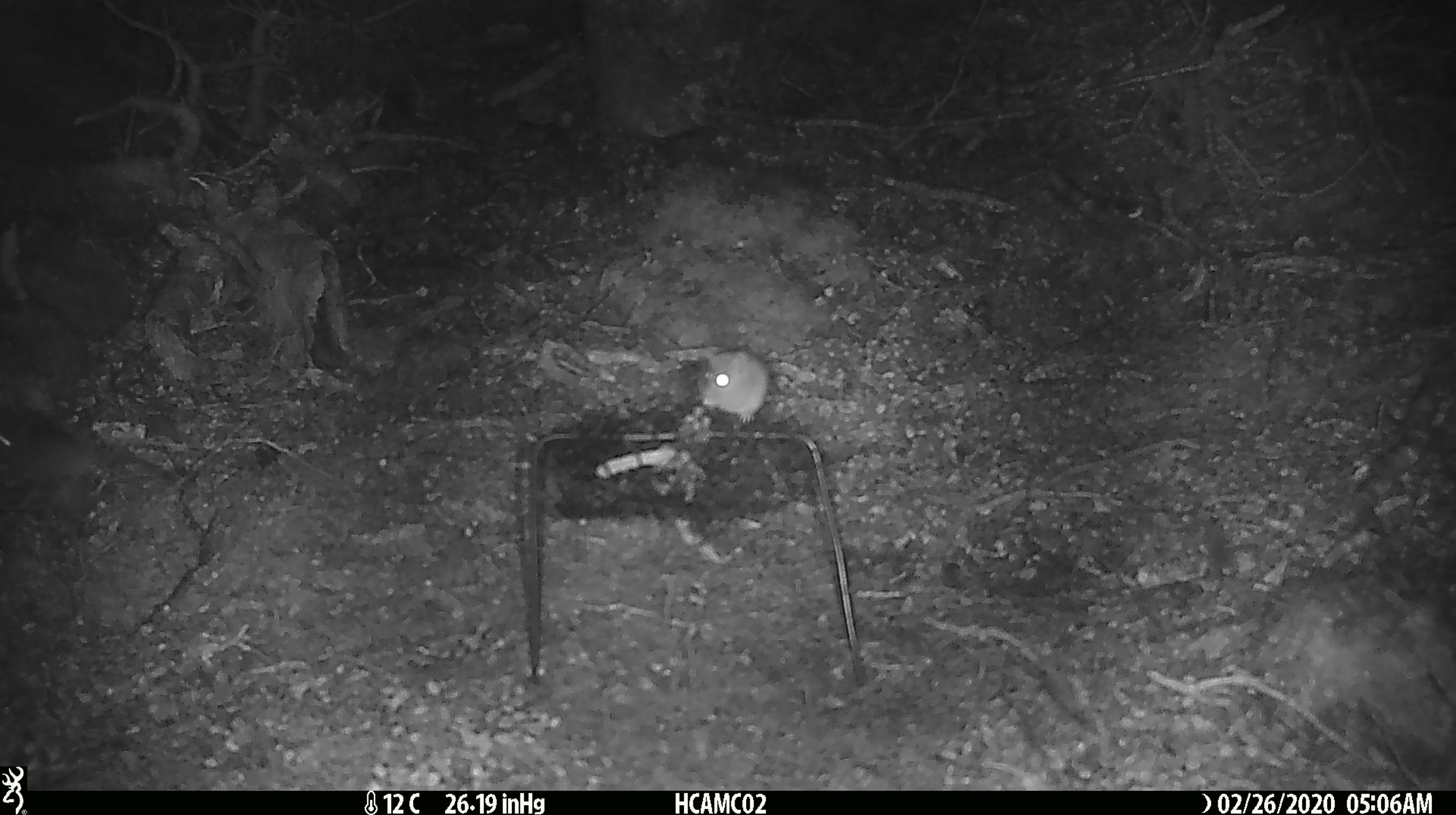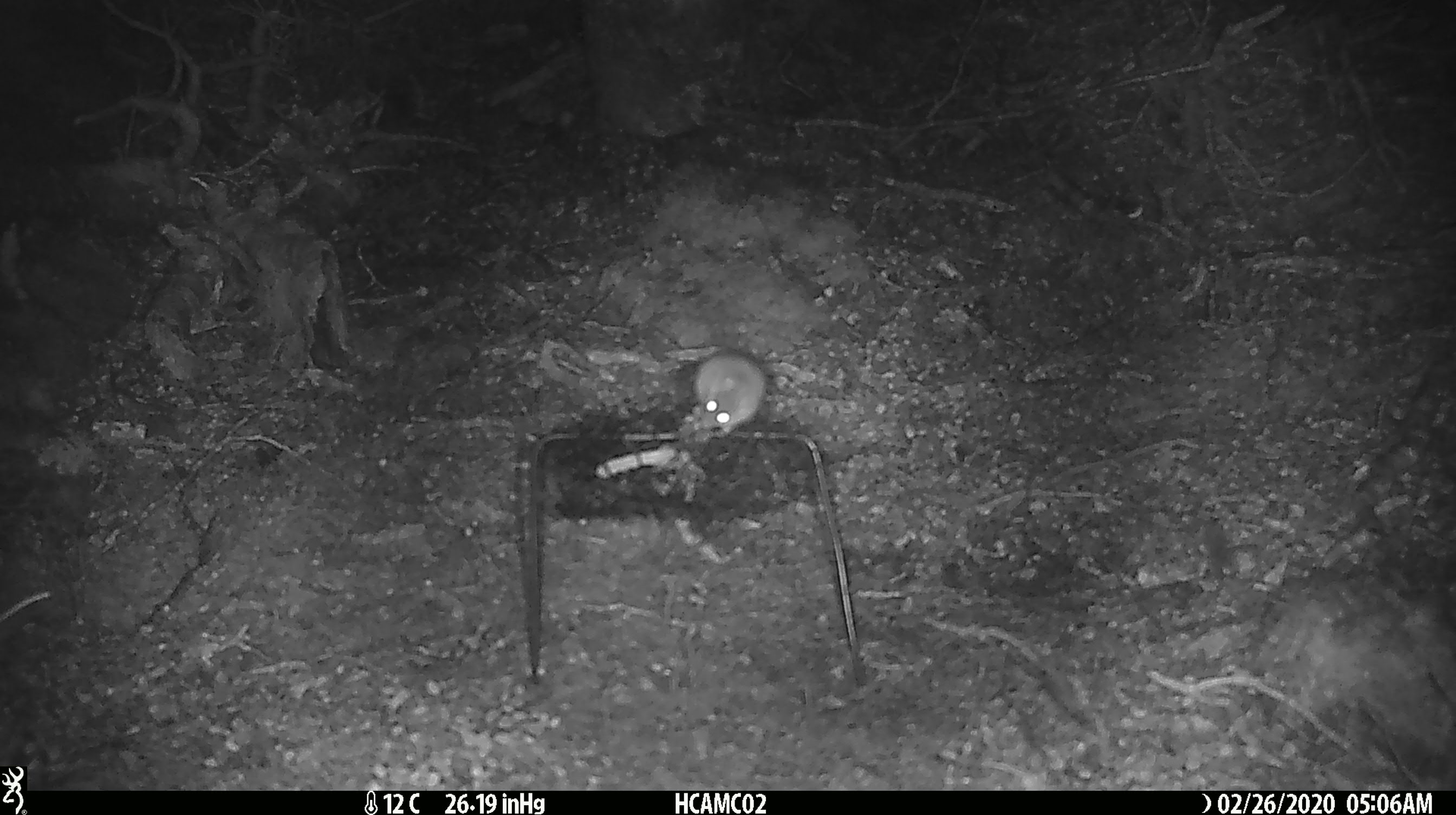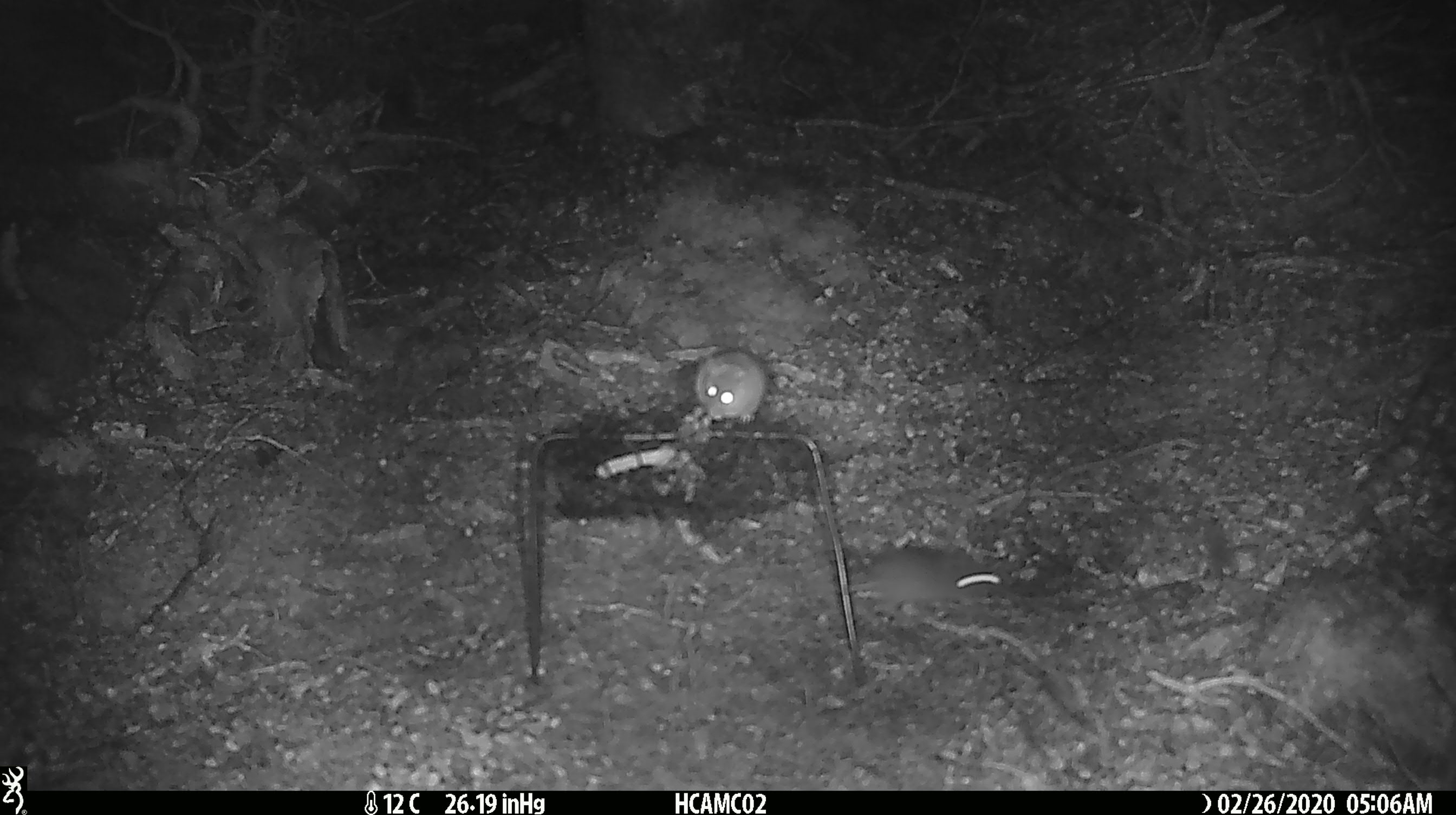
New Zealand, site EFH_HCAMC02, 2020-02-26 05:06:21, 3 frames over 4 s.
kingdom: Animalia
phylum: Chordata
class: Mammalia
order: Rodentia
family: Muridae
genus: Mus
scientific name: Mus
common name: mouse